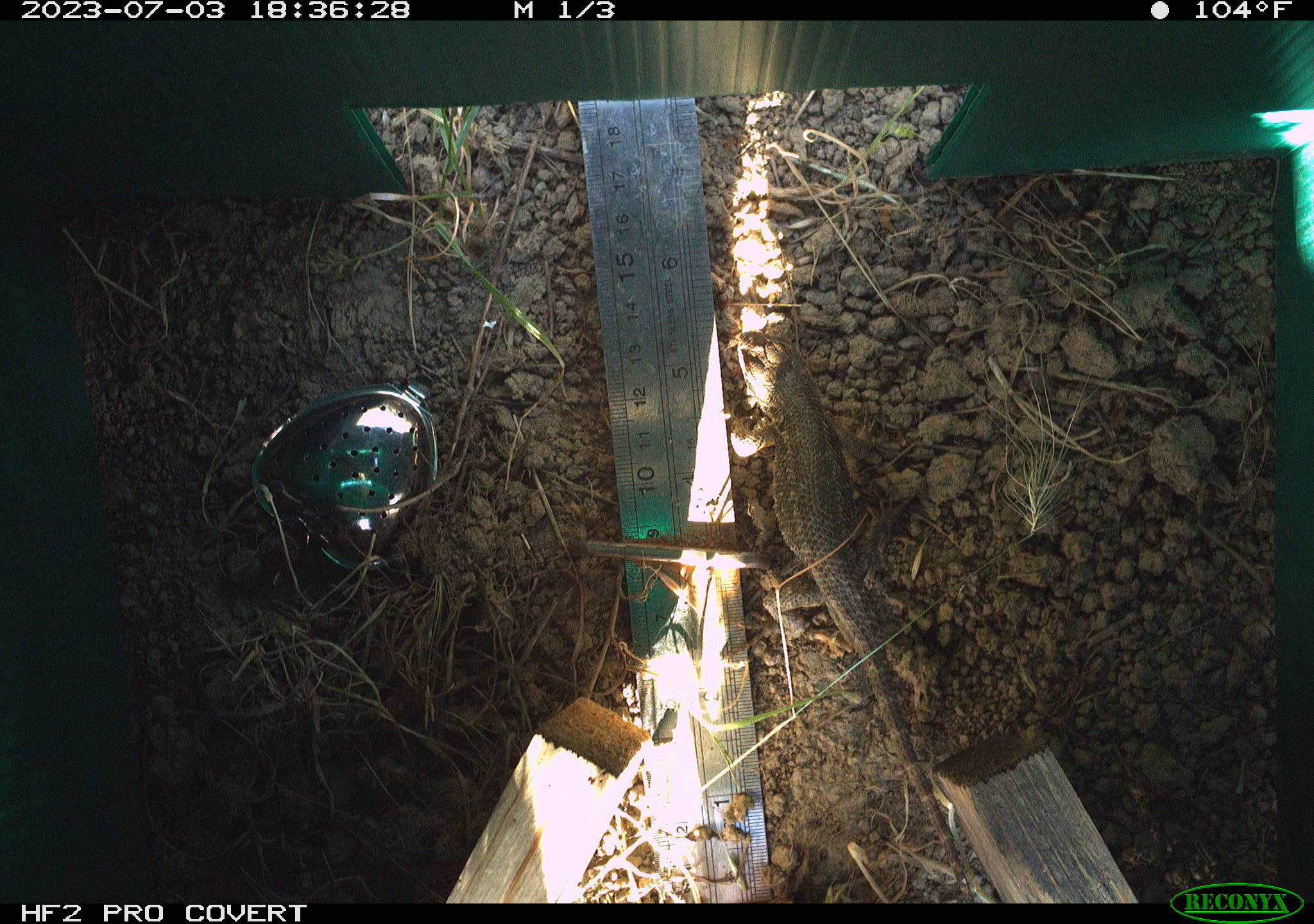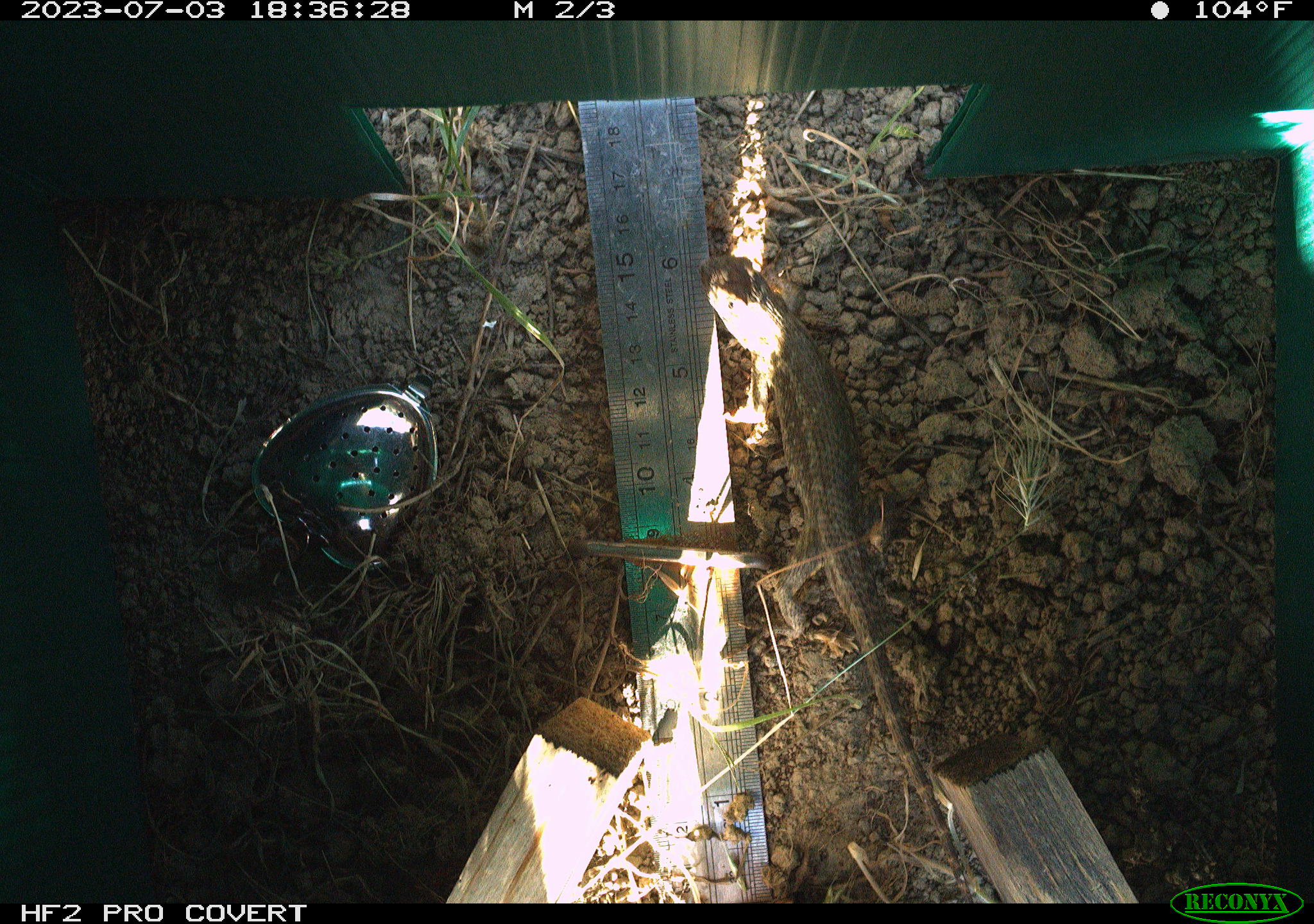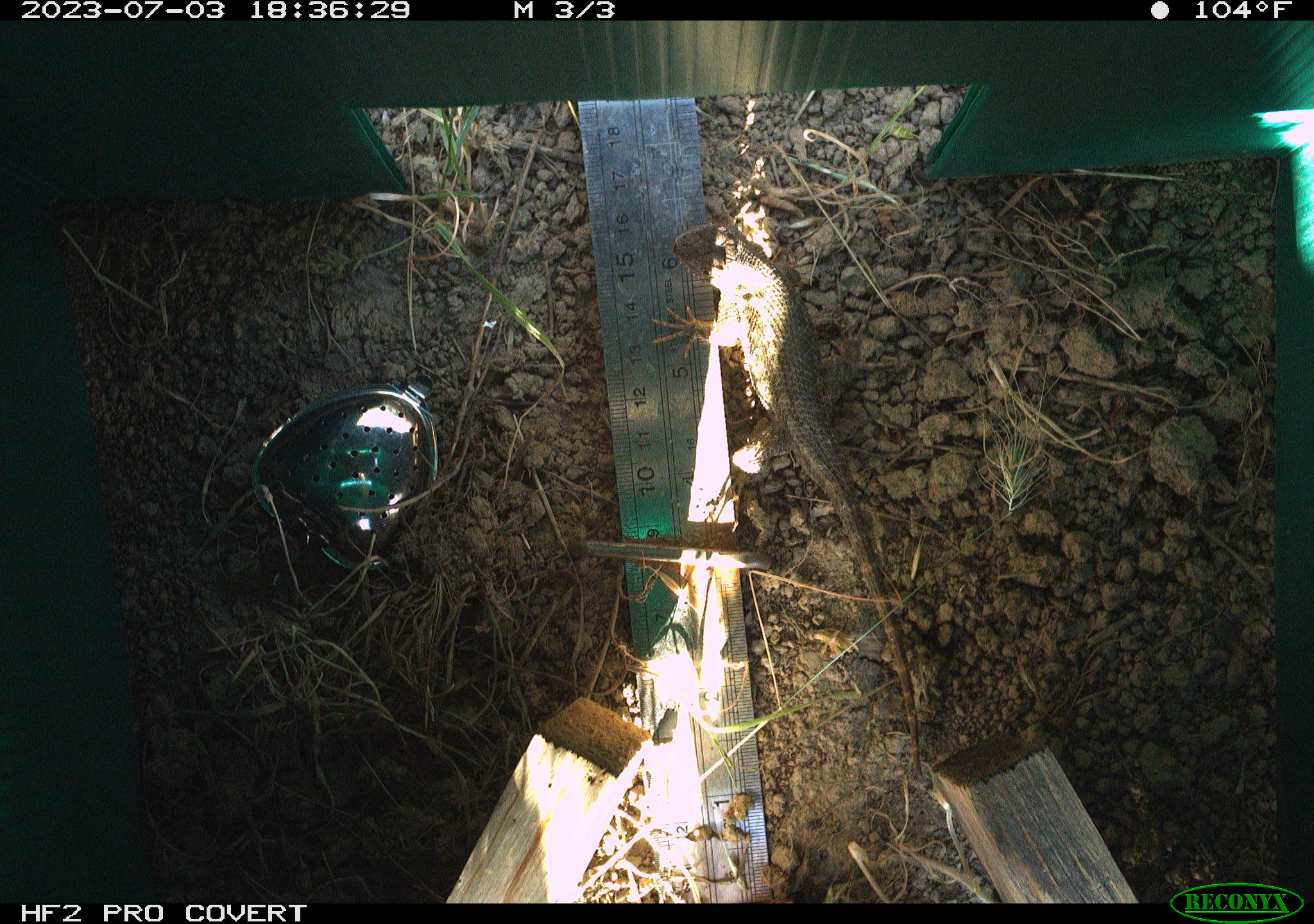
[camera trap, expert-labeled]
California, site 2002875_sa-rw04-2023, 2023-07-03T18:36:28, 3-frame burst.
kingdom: Animalia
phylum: Chordata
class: Reptilia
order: Squamata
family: Phrynosomatidae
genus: Sceloporus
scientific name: Sceloporus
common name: spiny lizards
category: sceloporus species